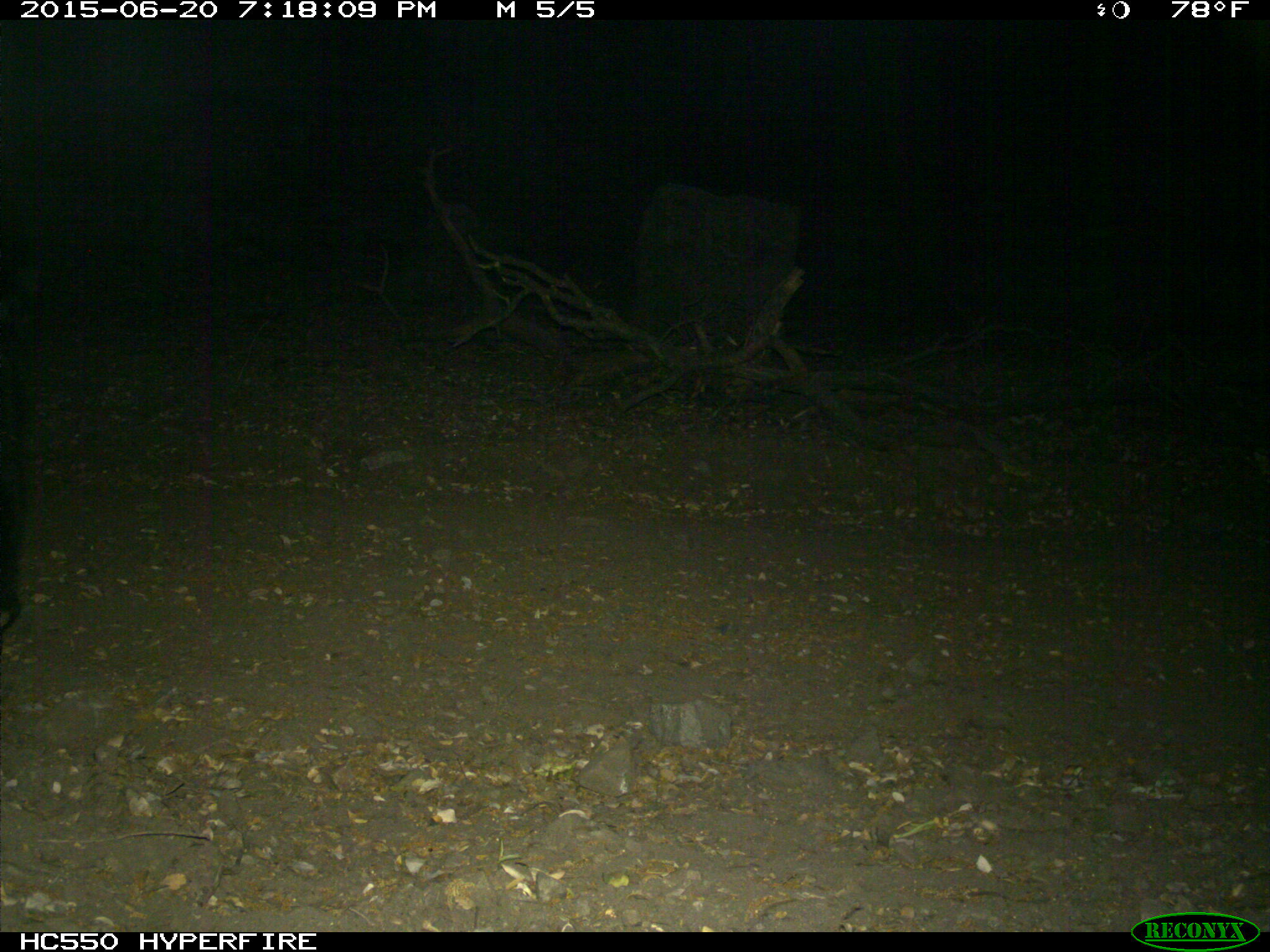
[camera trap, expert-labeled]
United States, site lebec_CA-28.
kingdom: Animalia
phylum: Chordata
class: Mammalia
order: Artiodactyla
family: Bovidae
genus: Bos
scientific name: Bos taurus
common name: domestic cow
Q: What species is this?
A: Bos taurus (domestic cow).